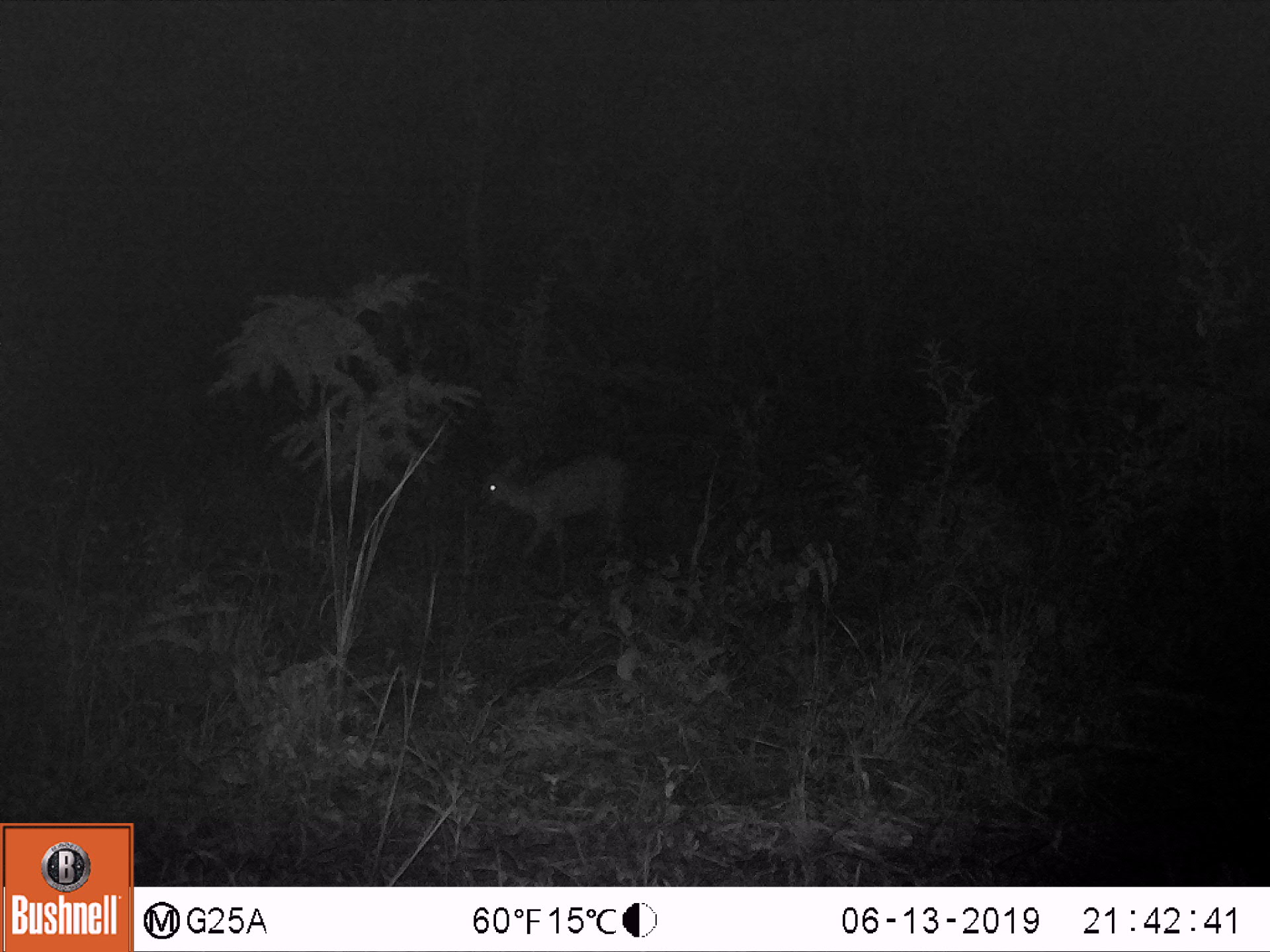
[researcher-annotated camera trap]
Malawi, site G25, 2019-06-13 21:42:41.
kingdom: Animalia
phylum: Chordata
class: Mammalia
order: Artiodactyla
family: Bovidae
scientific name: Antilopinae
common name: small antelope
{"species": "small antelope (Antilopinae)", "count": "1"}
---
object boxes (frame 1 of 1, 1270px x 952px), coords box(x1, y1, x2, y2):
small antelope: box(471, 446, 633, 574)